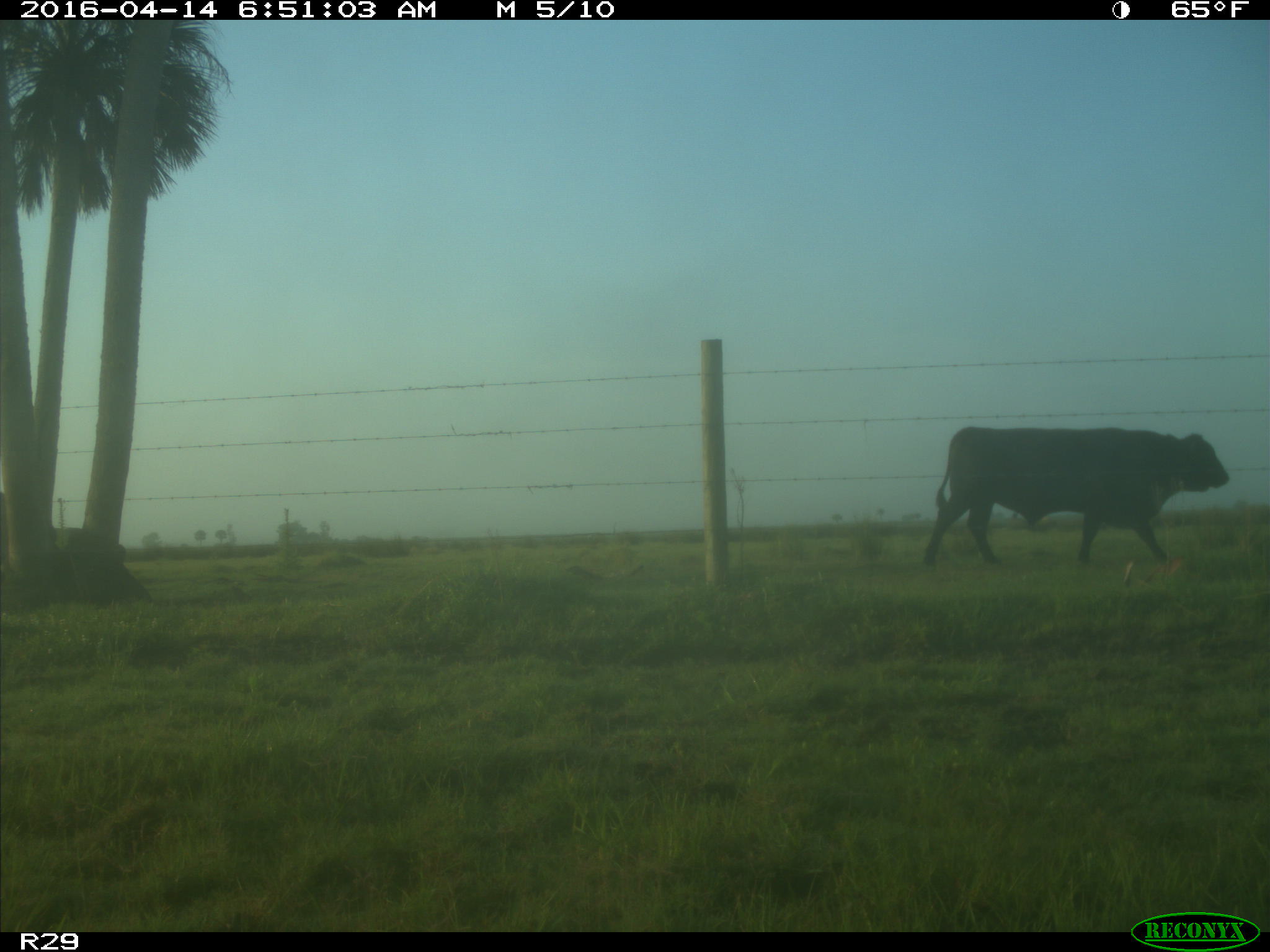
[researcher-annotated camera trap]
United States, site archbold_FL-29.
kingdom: Animalia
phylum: Chordata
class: Mammalia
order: Artiodactyla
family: Bovidae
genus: Bos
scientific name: Bos taurus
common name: domestic cow